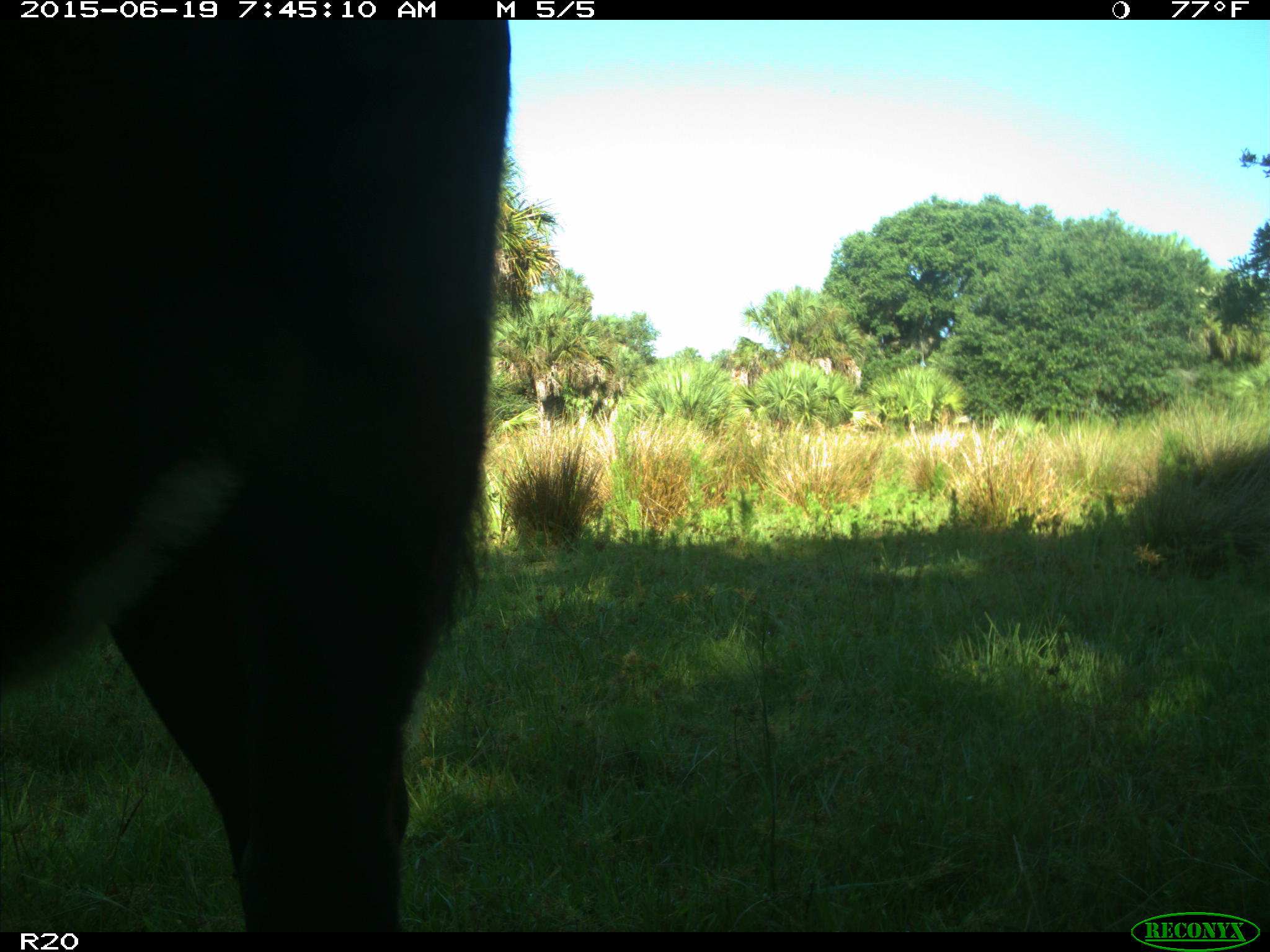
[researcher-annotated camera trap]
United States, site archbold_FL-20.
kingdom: Animalia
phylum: Chordata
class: Mammalia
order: Artiodactyla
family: Bovidae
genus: Bos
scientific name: Bos taurus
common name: domestic cow